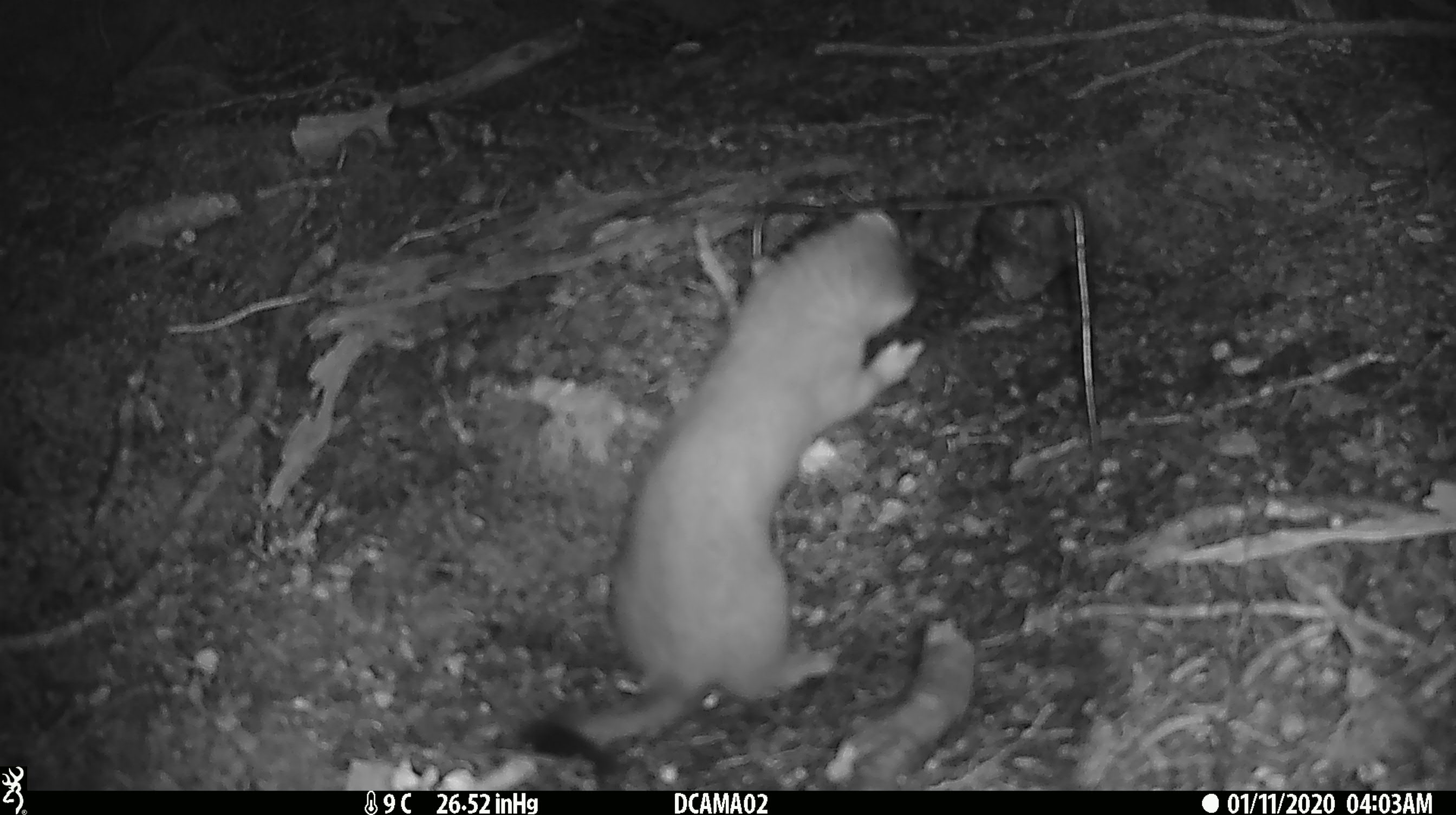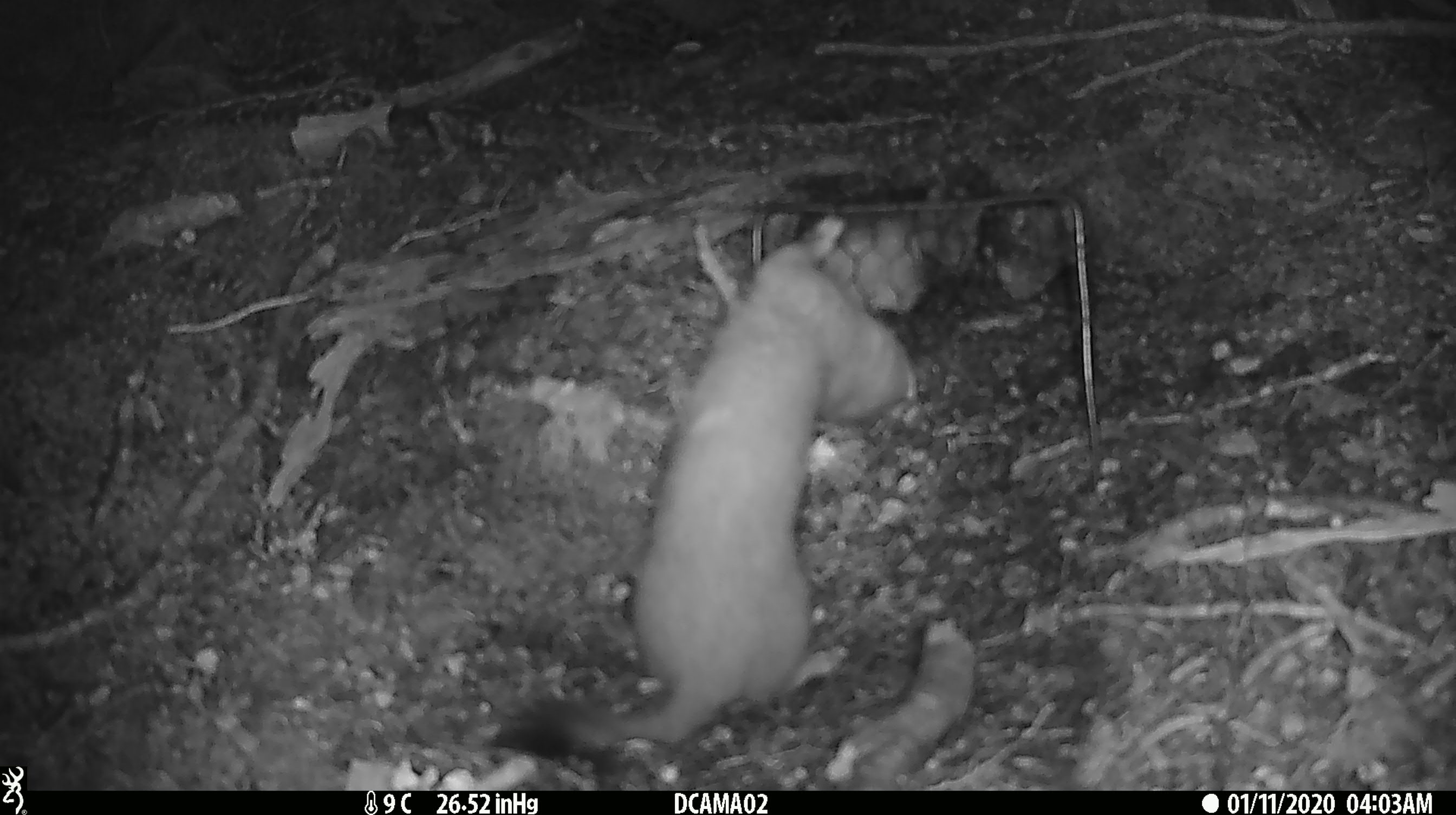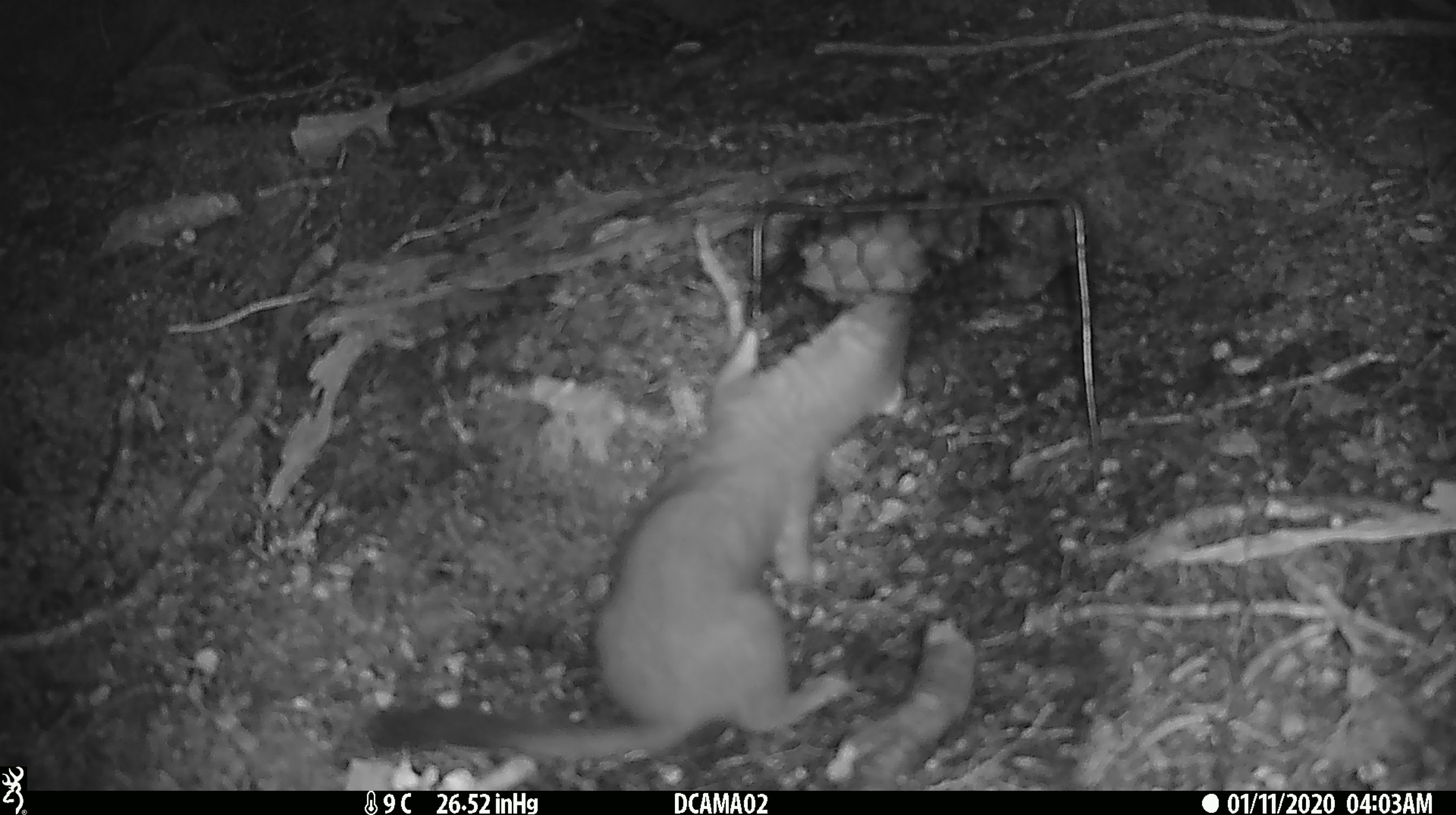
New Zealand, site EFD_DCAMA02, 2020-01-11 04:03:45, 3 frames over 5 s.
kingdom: Animalia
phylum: Chordata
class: Mammalia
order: Carnivora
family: Mustelidae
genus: Mustela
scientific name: Mustela erminea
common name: stoat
Stoat (Mustela erminea).